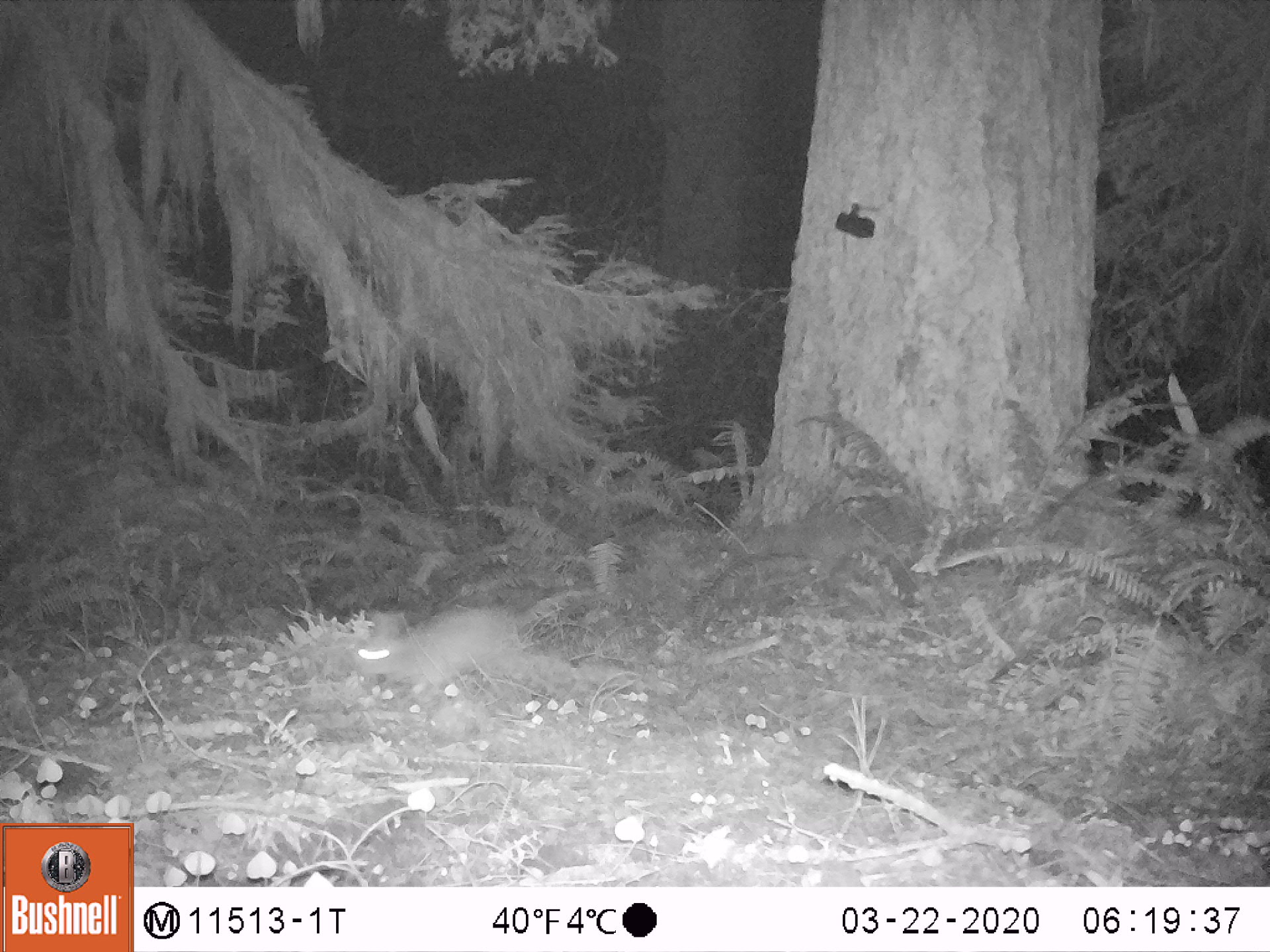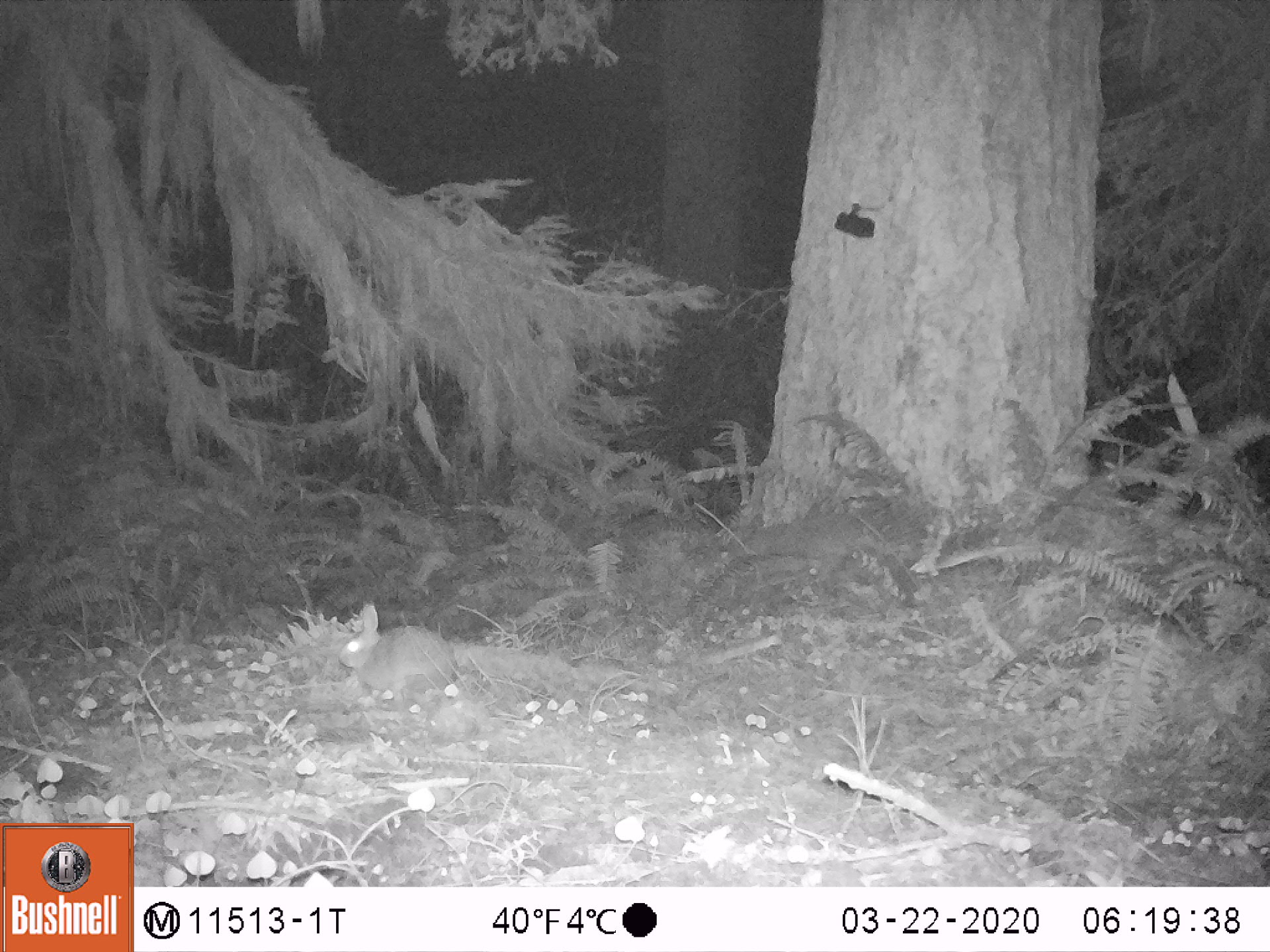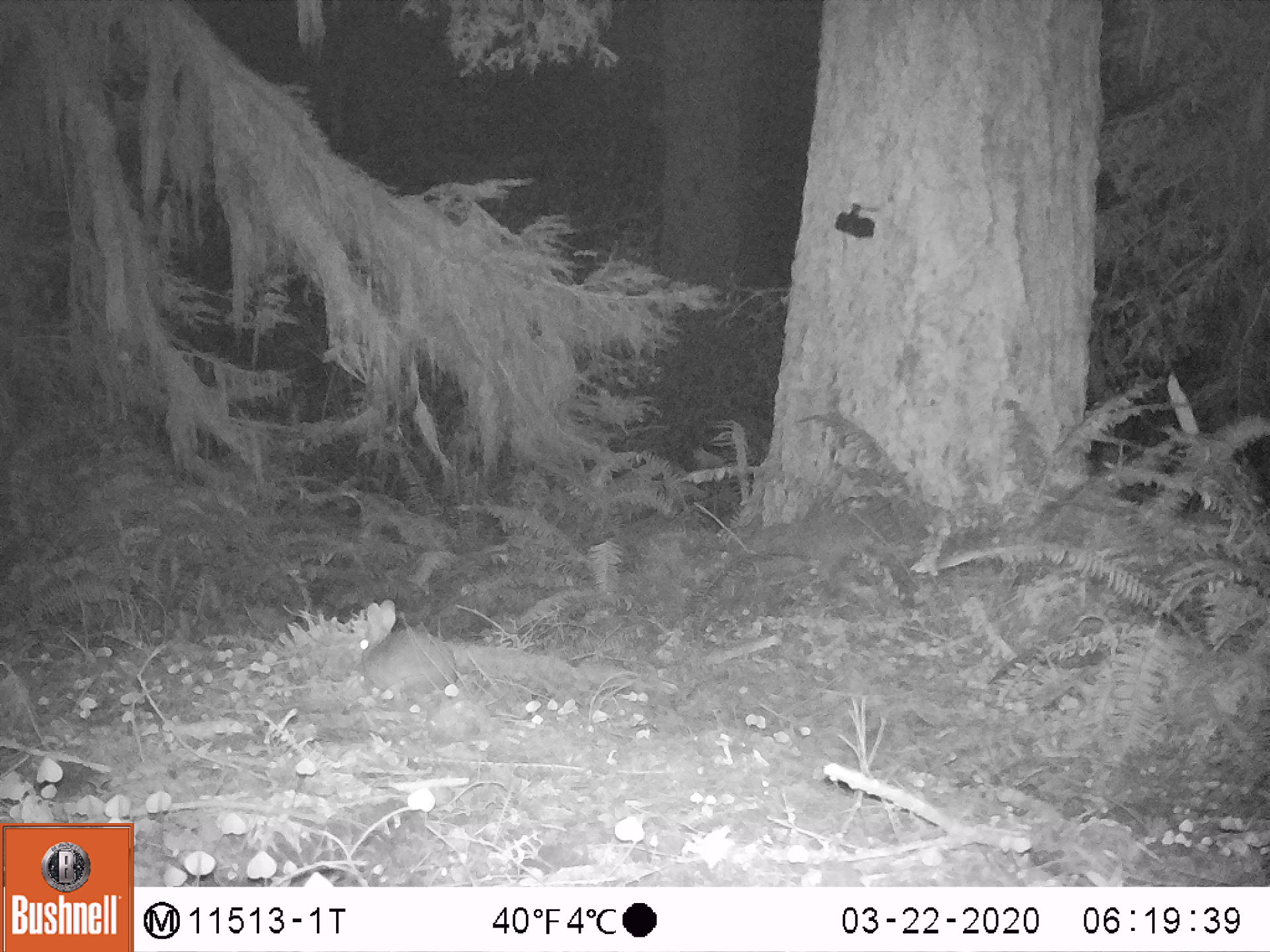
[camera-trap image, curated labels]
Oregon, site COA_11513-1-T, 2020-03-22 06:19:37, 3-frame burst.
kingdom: Animalia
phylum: Chordata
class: Mammalia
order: Lagomorpha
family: Leporidae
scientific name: Leporidae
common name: hares and rabbits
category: leporidae family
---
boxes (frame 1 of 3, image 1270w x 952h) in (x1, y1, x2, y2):
leporidae family: (352, 606, 525, 694)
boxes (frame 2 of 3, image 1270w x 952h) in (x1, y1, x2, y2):
leporidae family: (334, 600, 456, 706)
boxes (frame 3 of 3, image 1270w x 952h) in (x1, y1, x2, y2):
leporidae family: (351, 596, 461, 695)